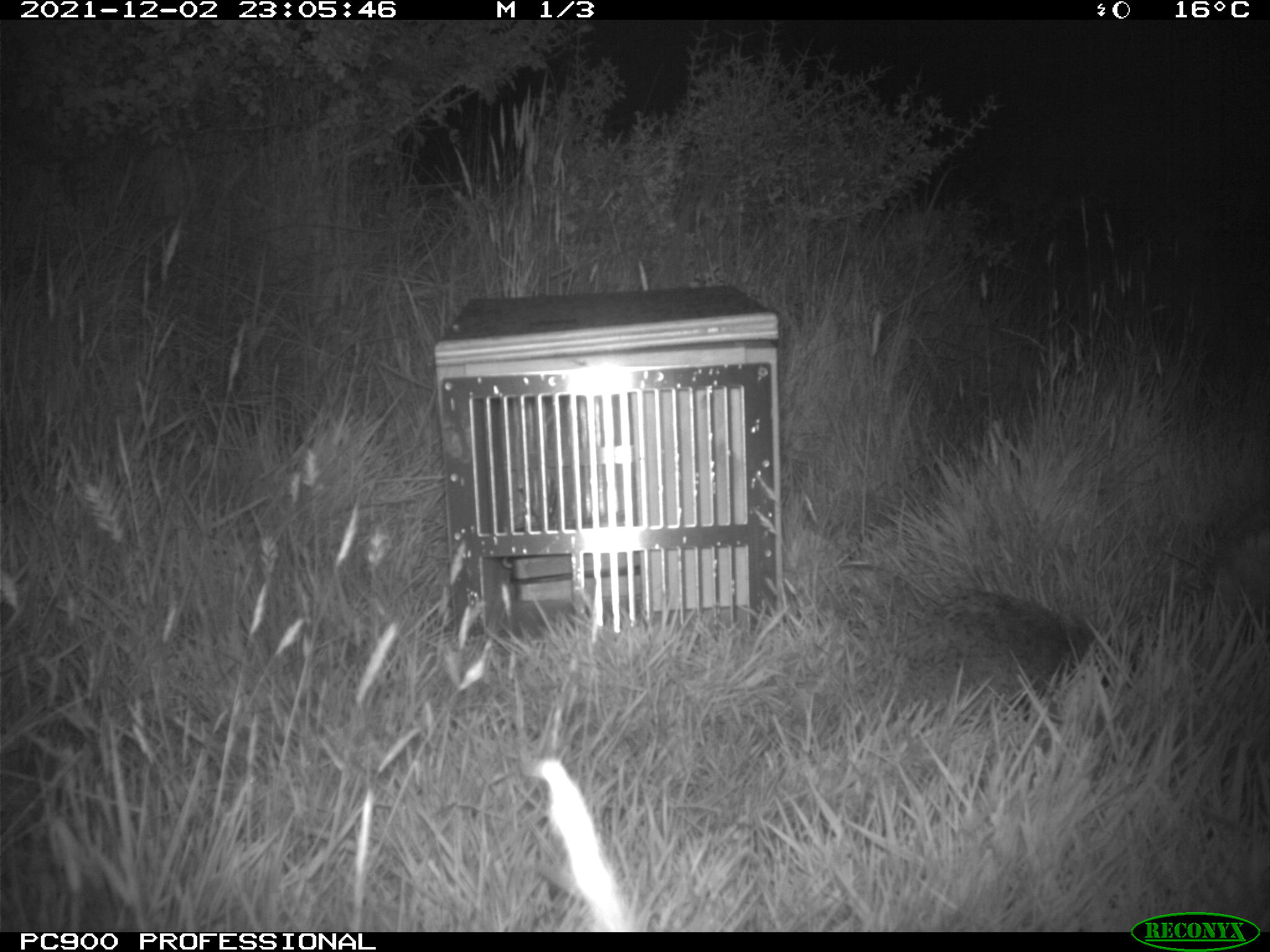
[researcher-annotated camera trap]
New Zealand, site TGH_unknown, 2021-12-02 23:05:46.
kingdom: Animalia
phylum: Chordata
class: Mammalia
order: Eulipotyphla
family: Erinaceidae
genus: Erinaceus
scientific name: Erinaceus europaeus europaeus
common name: european hedgehog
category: hedgehog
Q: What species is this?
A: Hedgehog (european hedgehog) (Erinaceus europaeus europaeus).